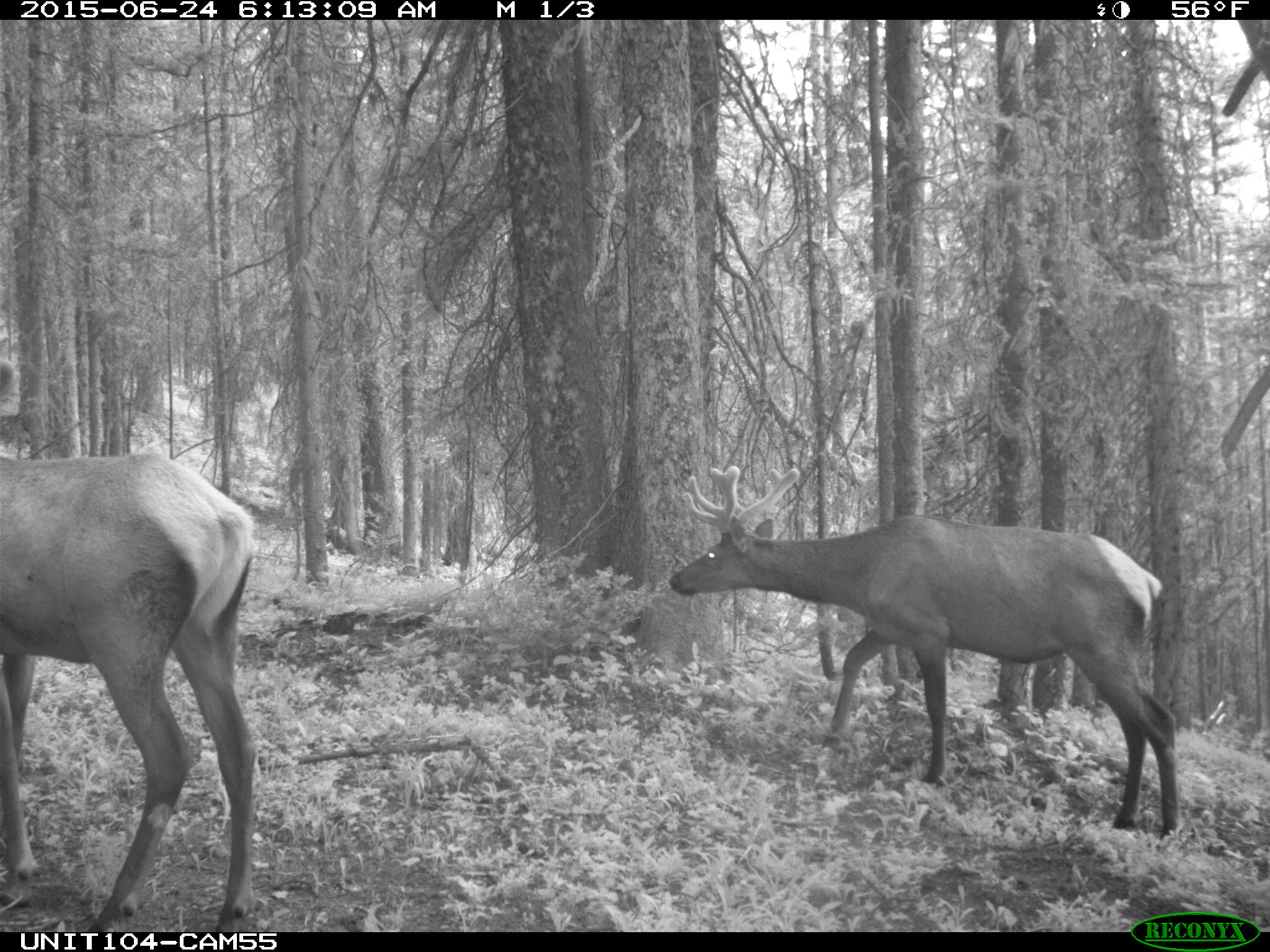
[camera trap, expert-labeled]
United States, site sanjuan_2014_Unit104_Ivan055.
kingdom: Animalia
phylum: Chordata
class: Mammalia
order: Artiodactyla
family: Cervidae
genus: Cervus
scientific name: Cervus elaphus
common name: red deer